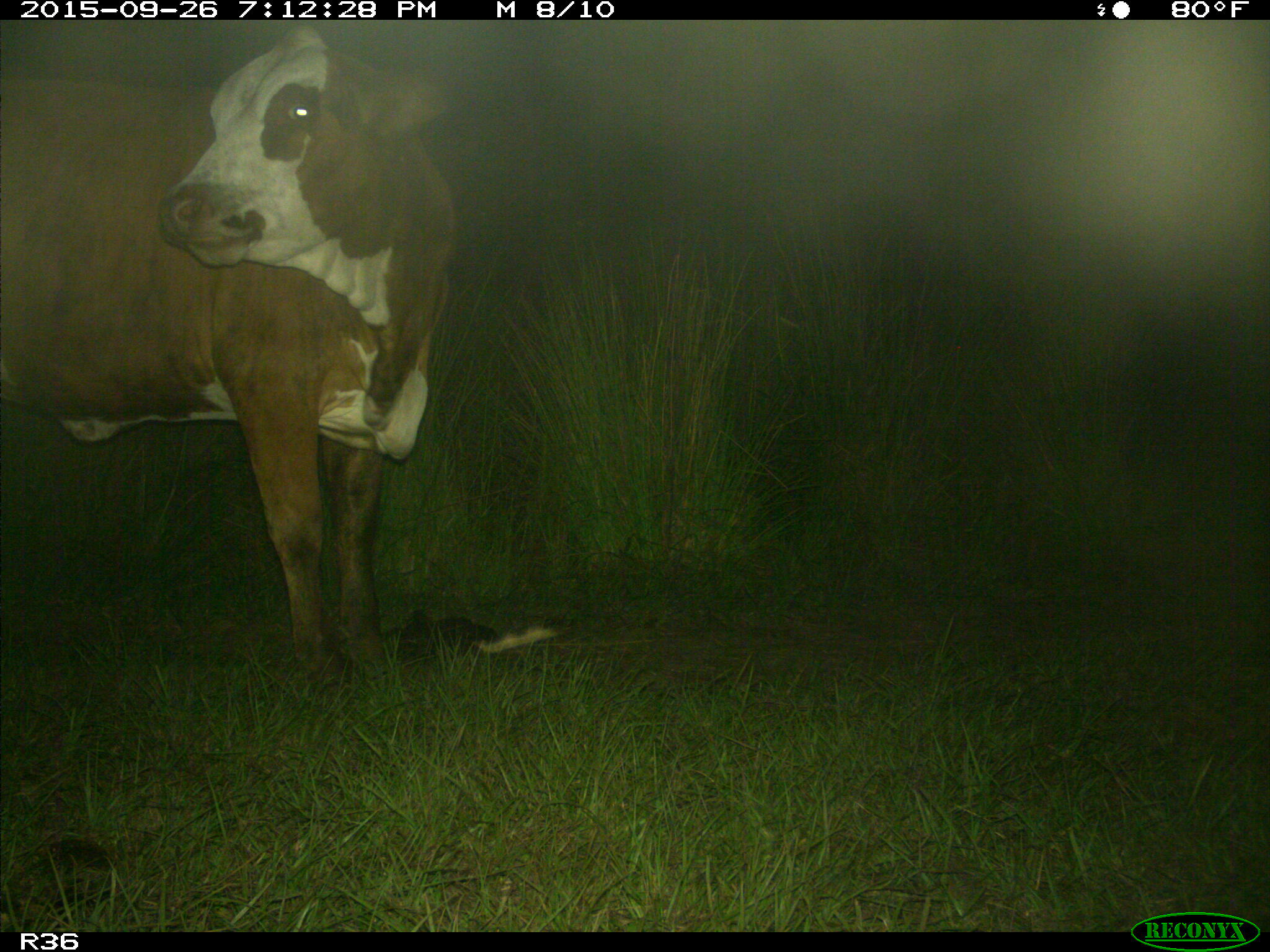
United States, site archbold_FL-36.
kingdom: Animalia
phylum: Chordata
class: Mammalia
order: Artiodactyla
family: Bovidae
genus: Bos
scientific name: Bos taurus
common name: domestic cow